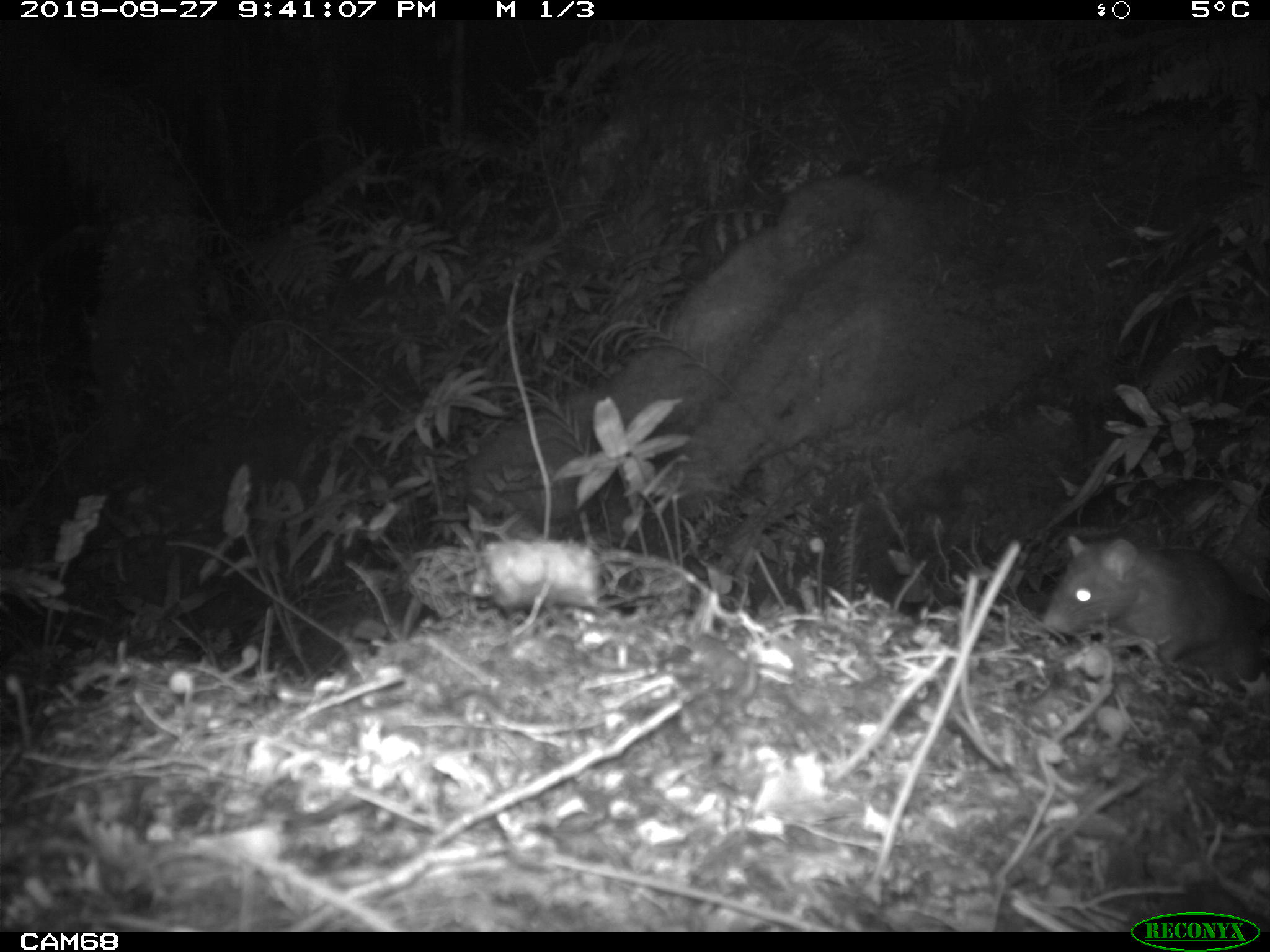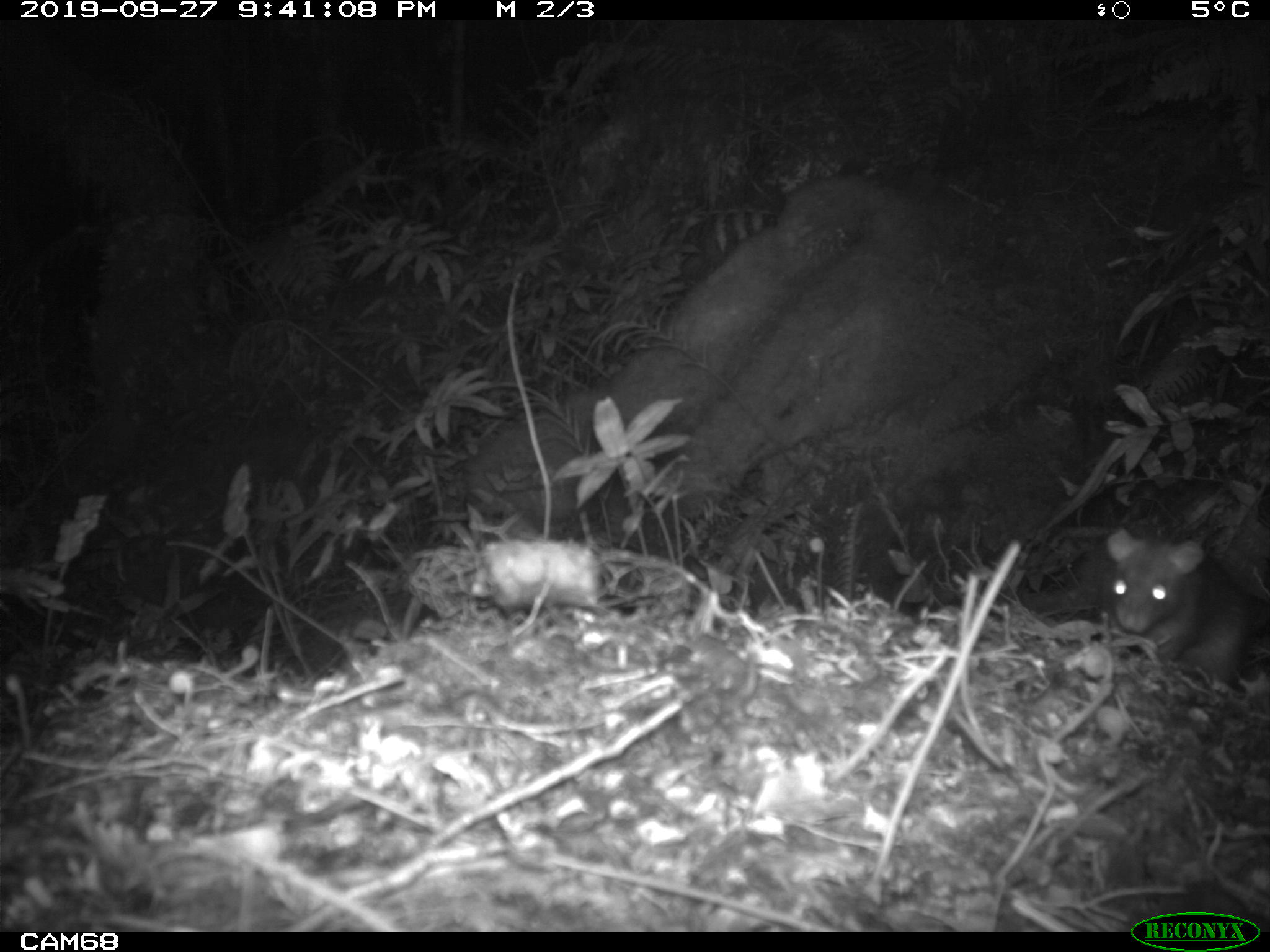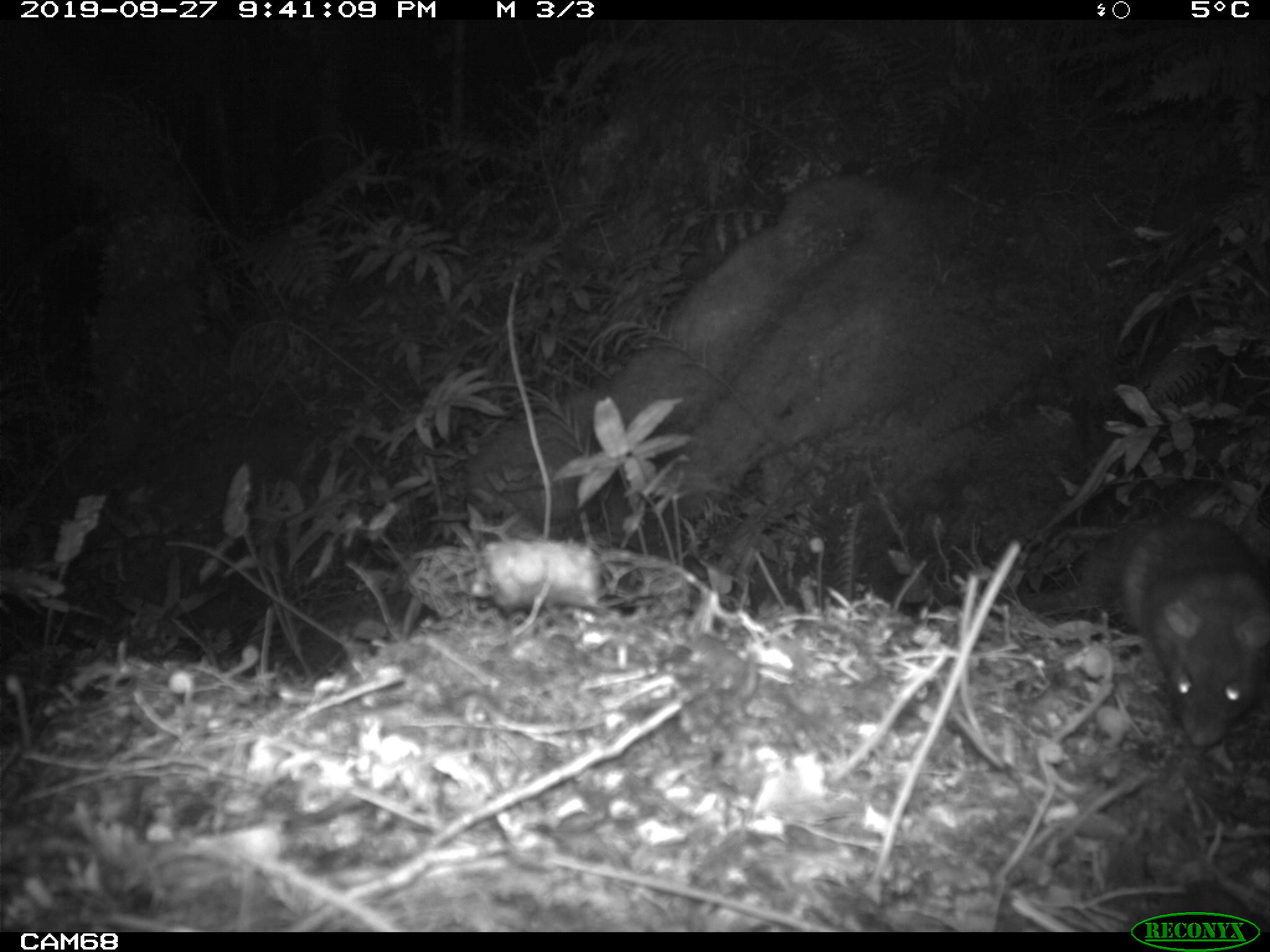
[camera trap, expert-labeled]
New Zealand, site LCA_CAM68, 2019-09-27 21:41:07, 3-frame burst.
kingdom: Animalia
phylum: Chordata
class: Mammalia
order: Rodentia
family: Muridae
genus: Rattus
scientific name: Rattus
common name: rat